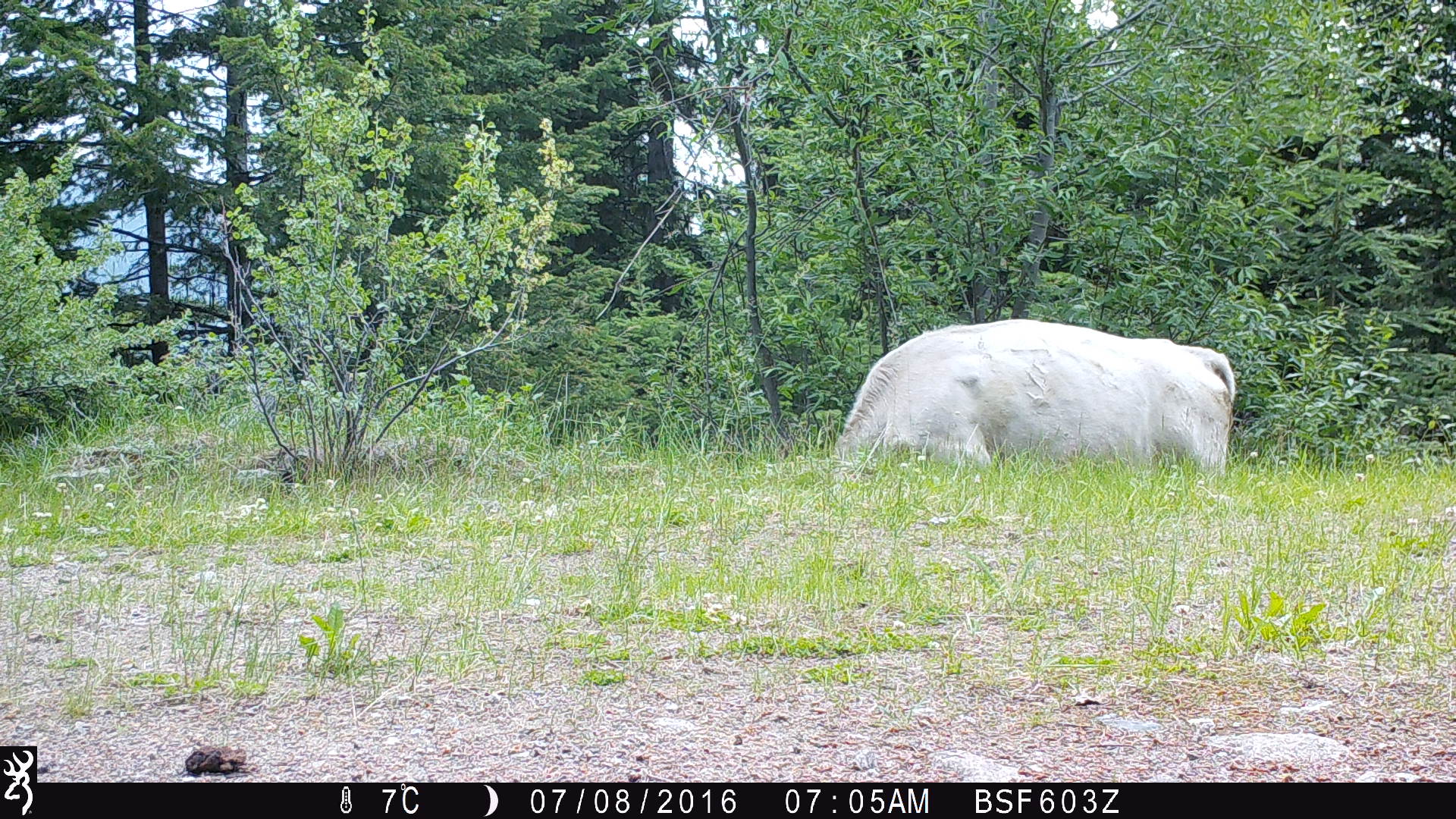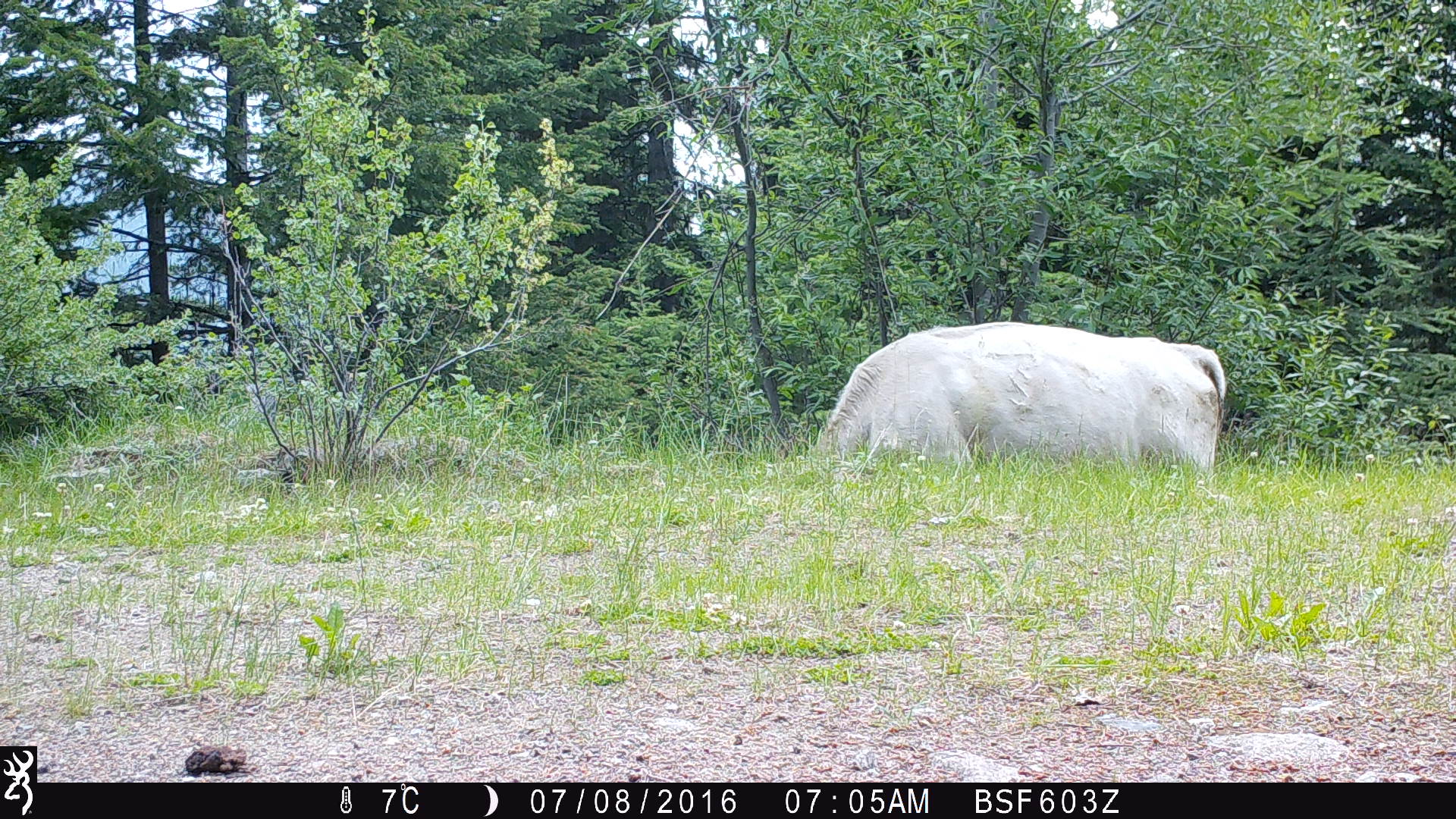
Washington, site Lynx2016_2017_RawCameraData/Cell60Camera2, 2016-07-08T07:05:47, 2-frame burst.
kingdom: Animalia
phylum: Chordata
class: Mammalia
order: Artiodactyla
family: Bovidae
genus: Bos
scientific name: Bos taurus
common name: domestic cattle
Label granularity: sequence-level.